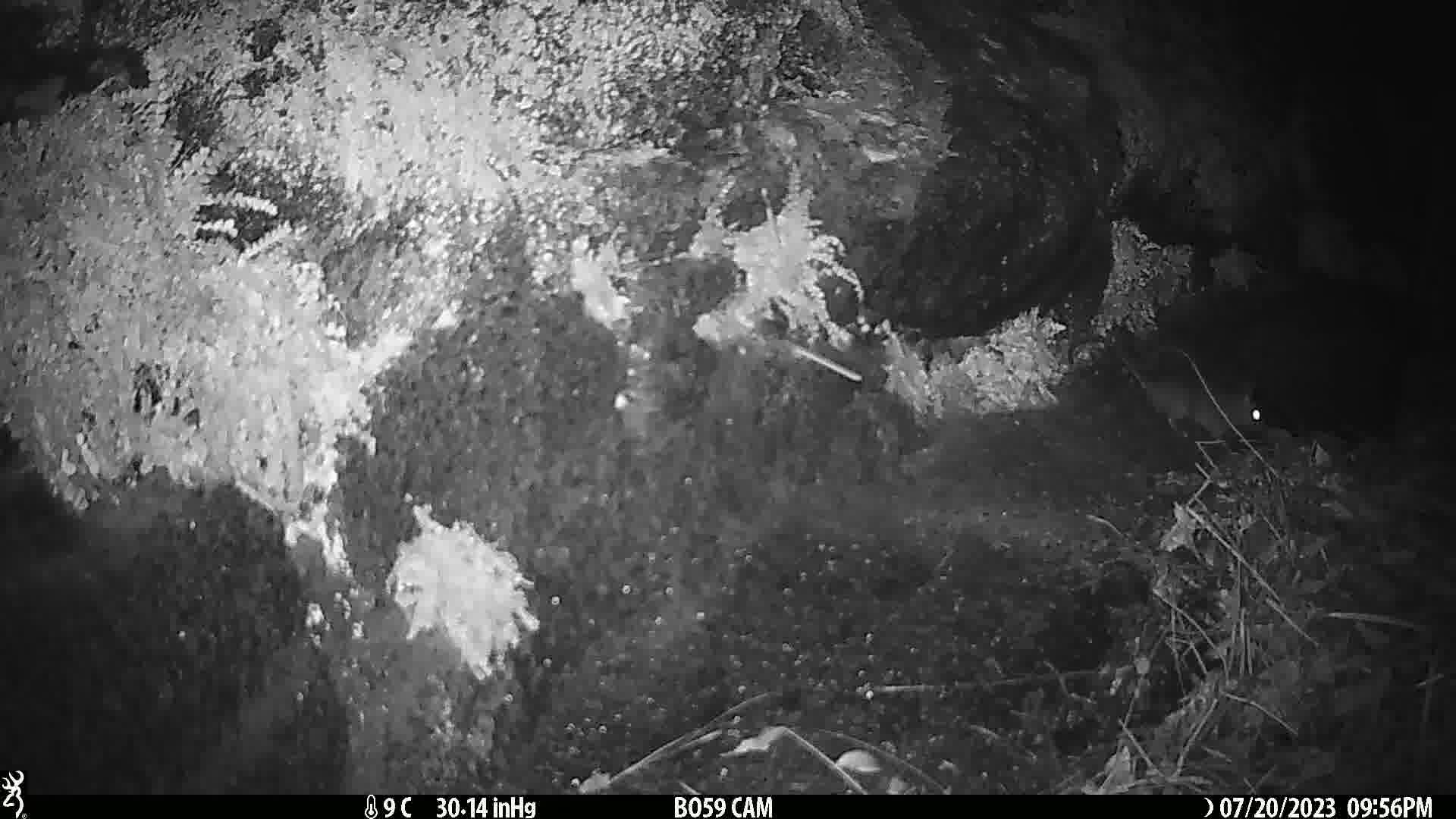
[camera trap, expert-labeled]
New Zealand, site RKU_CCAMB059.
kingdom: Animalia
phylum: Chordata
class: Mammalia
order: Rodentia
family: Muridae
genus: Rattus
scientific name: Rattus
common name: rat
Rat (Rattus).